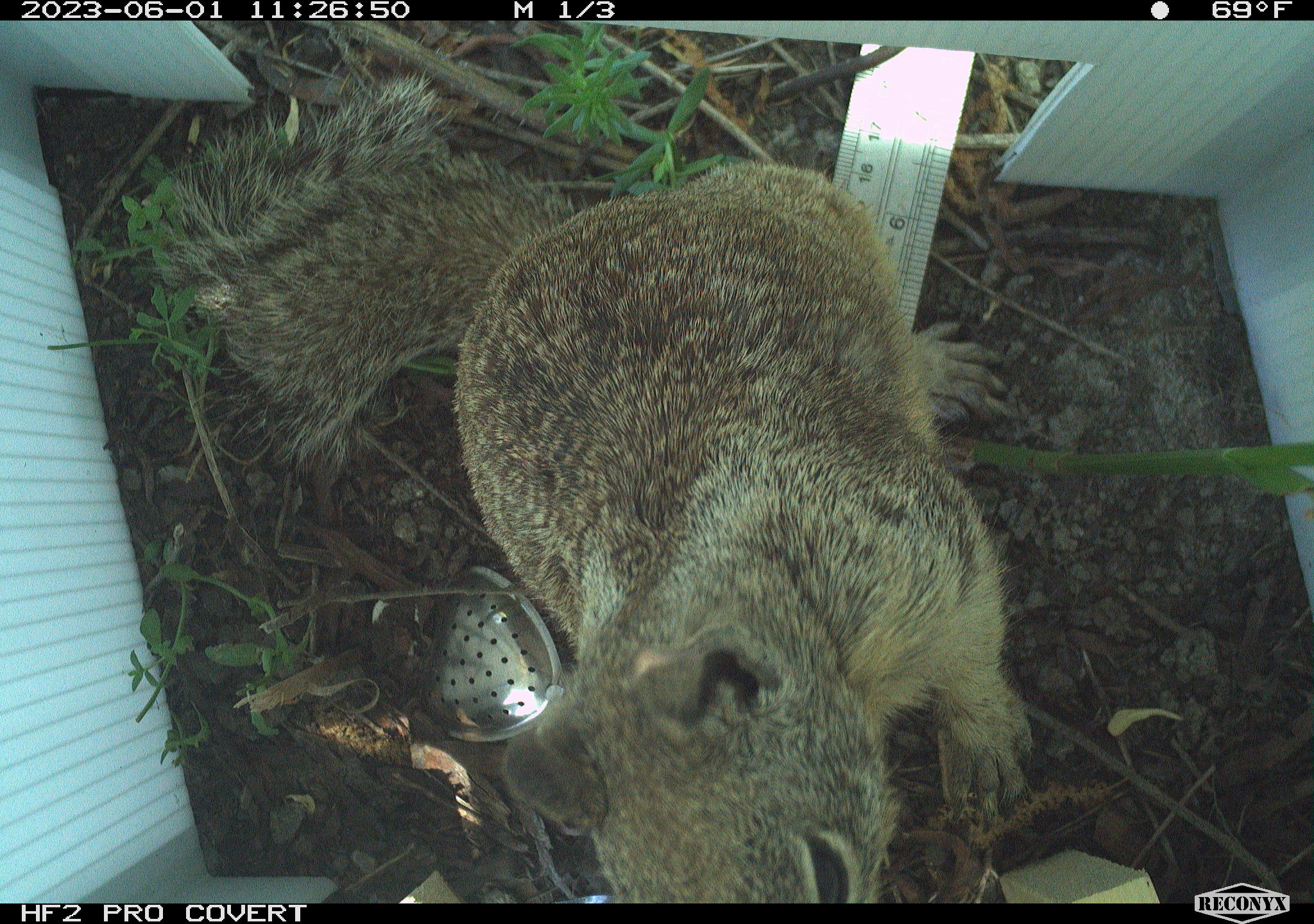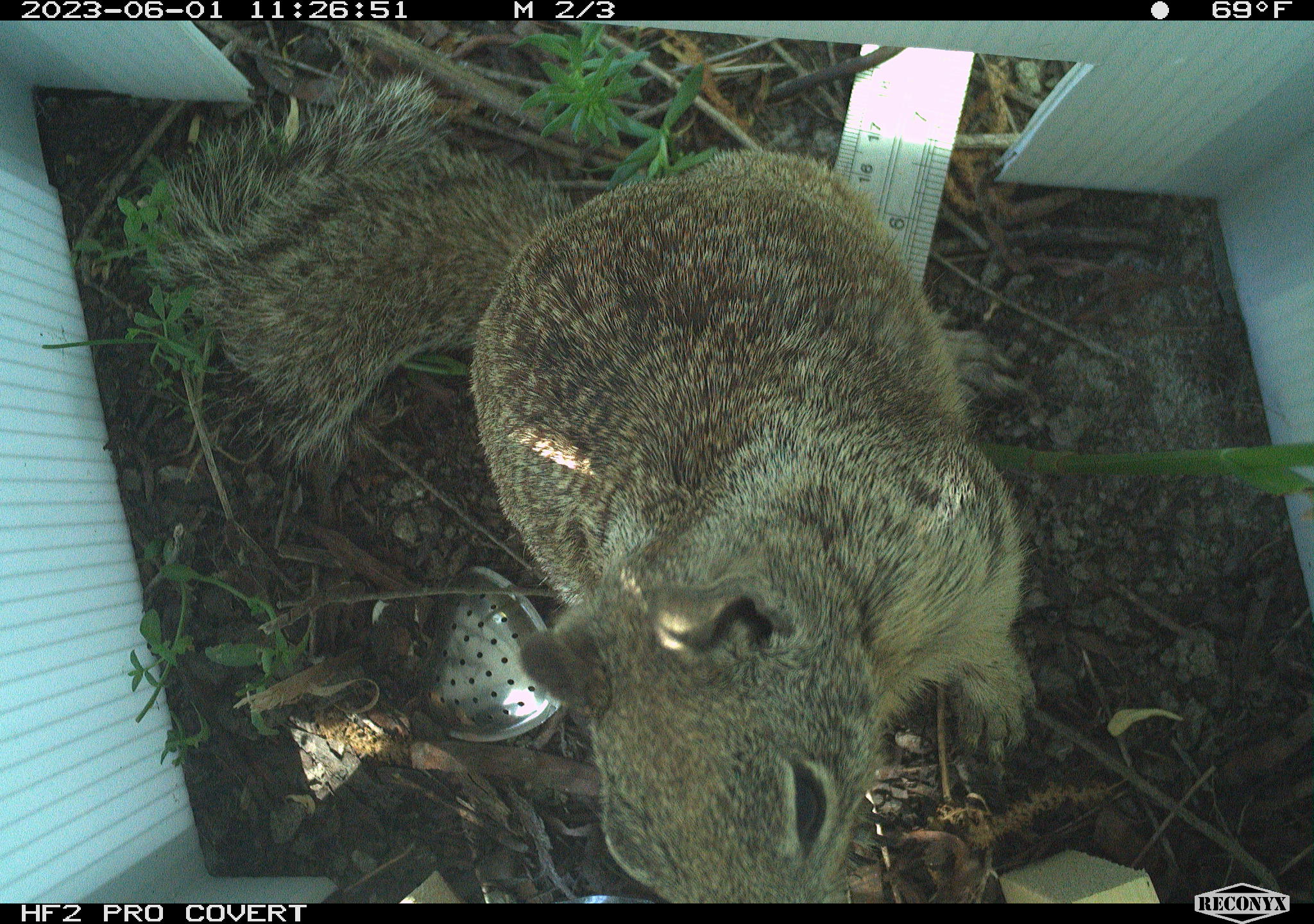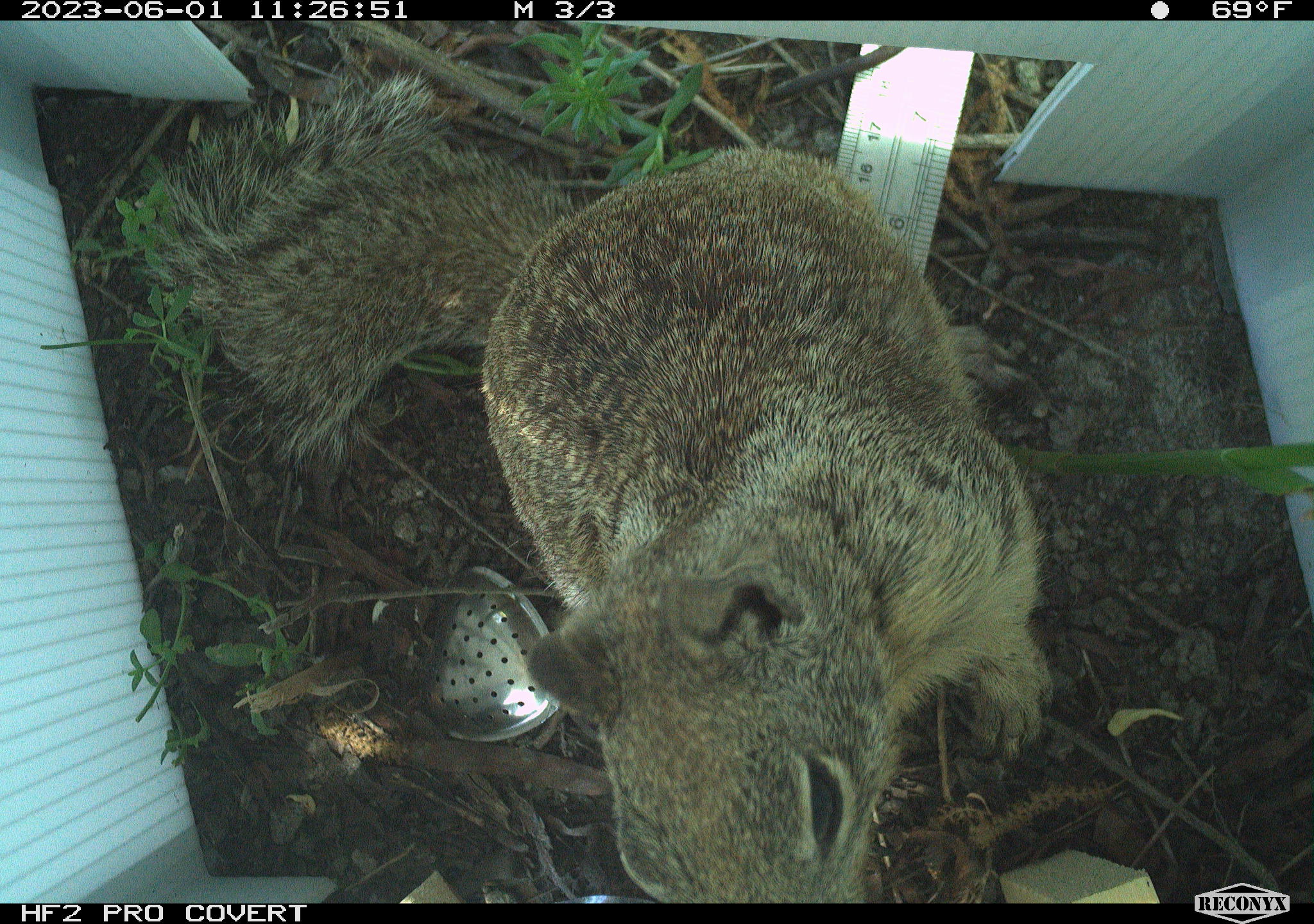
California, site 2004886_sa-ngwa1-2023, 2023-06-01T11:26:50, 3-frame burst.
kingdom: Animalia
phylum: Chordata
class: Mammalia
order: Rodentia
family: Sciuridae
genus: Otospermophilus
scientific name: Otospermophilus beecheyi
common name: california ground squirrel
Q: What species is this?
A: California ground squirrel (Otospermophilus beecheyi).